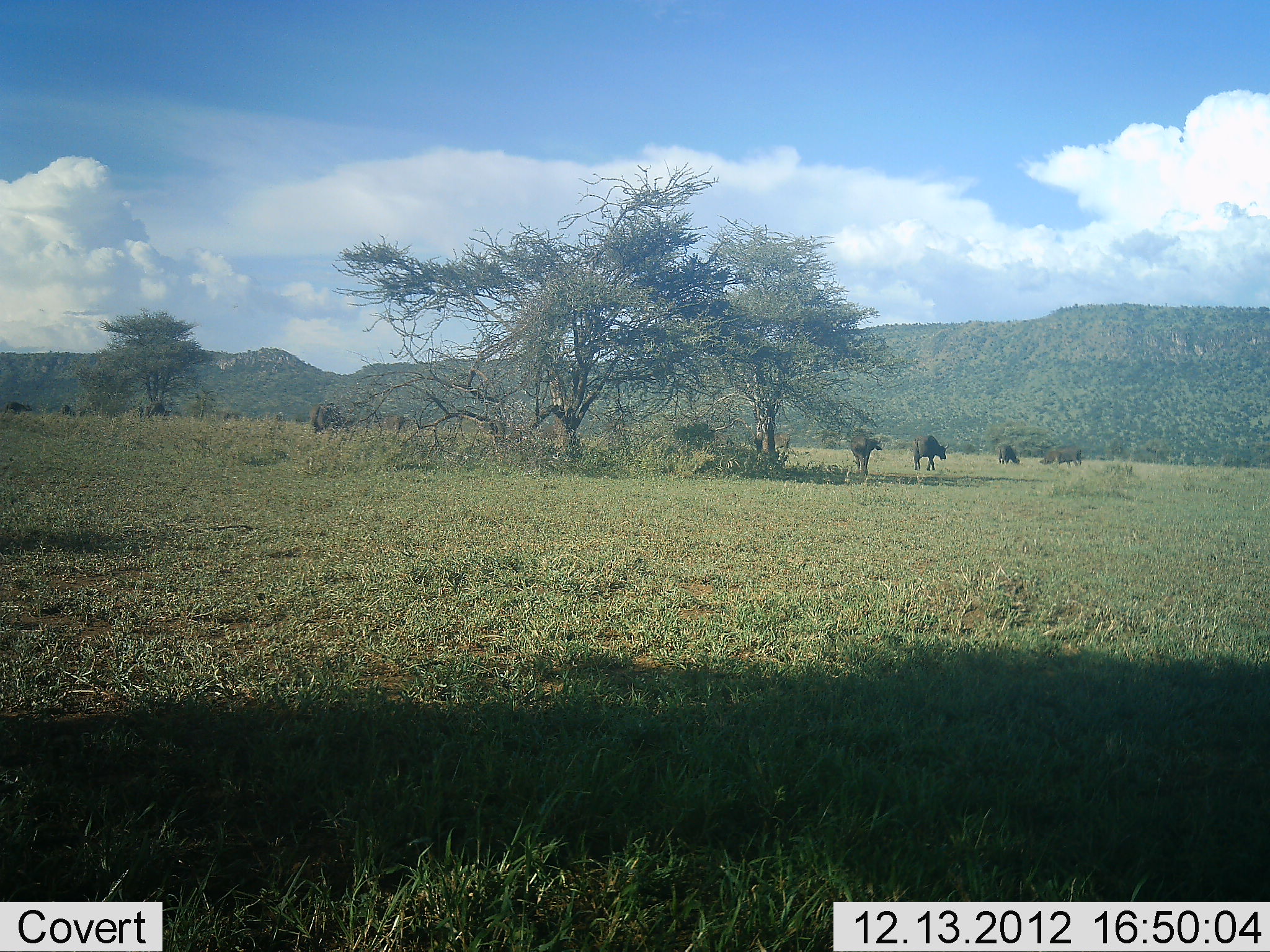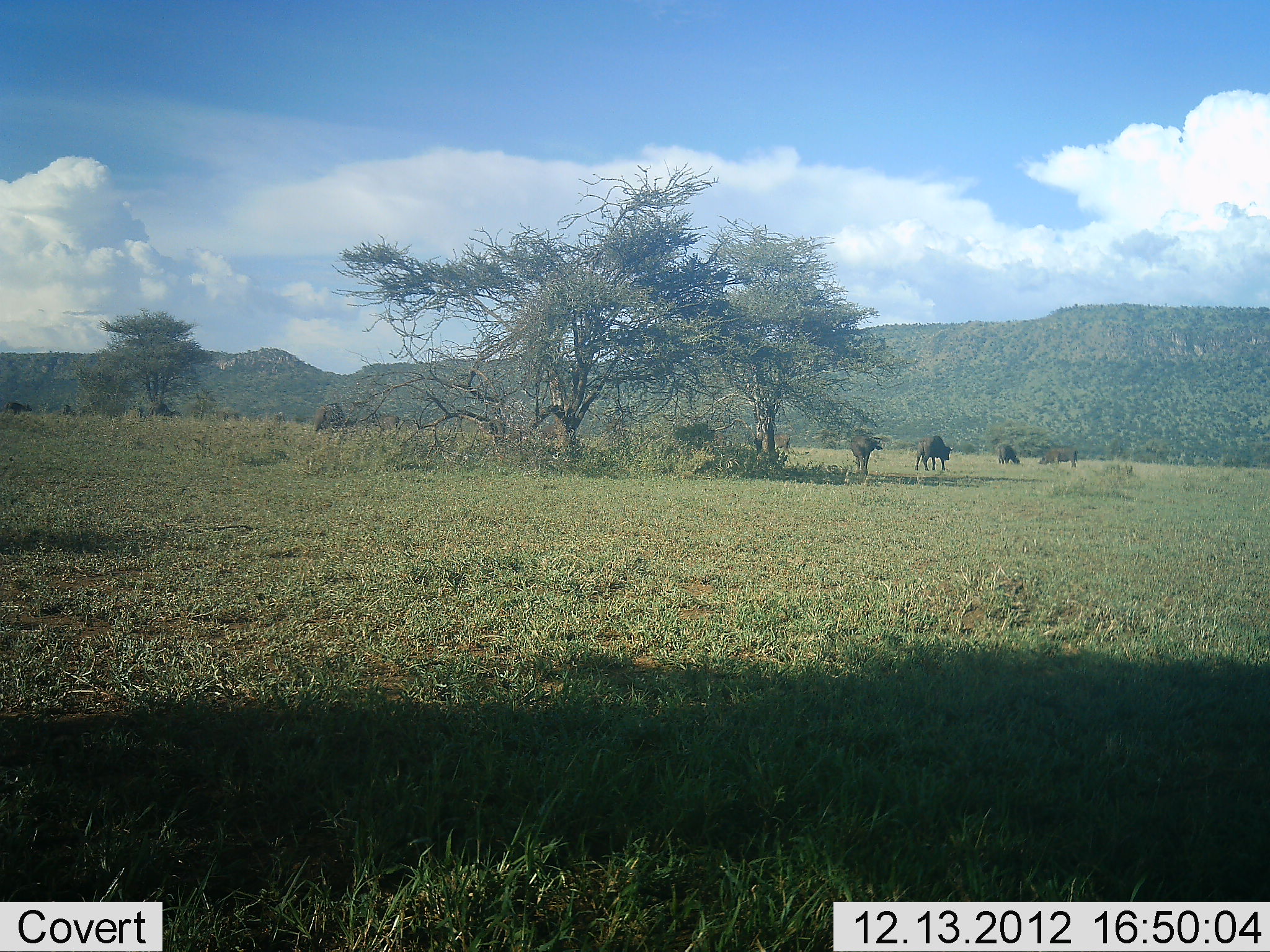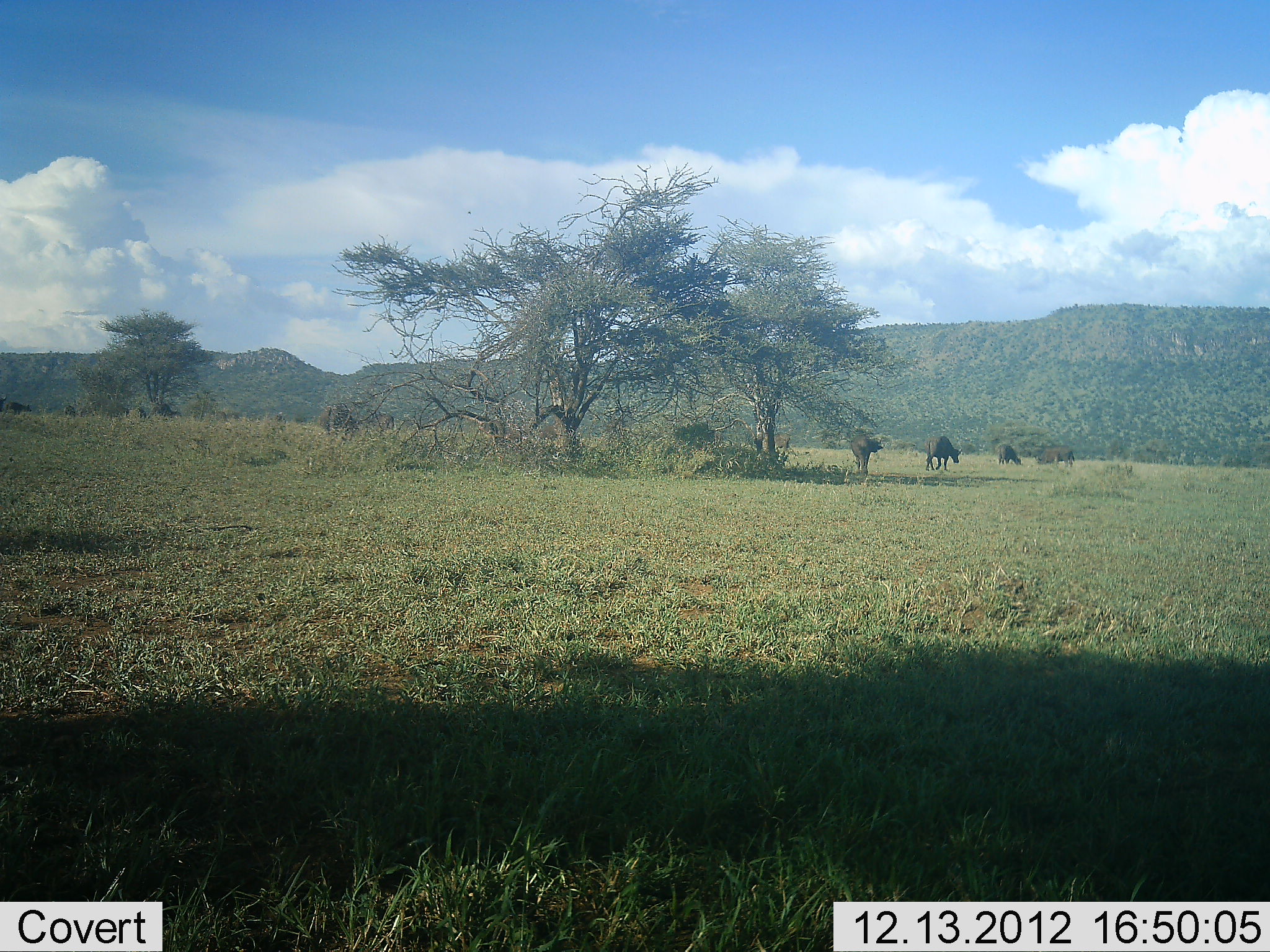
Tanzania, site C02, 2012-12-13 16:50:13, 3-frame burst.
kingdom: Animalia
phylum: Chordata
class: Mammalia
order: Artiodactyla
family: Bovidae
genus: Syncerus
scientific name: Syncerus caffer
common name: cape buffalo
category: buffalo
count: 11-50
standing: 37%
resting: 0%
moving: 74%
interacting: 0%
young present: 5%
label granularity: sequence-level